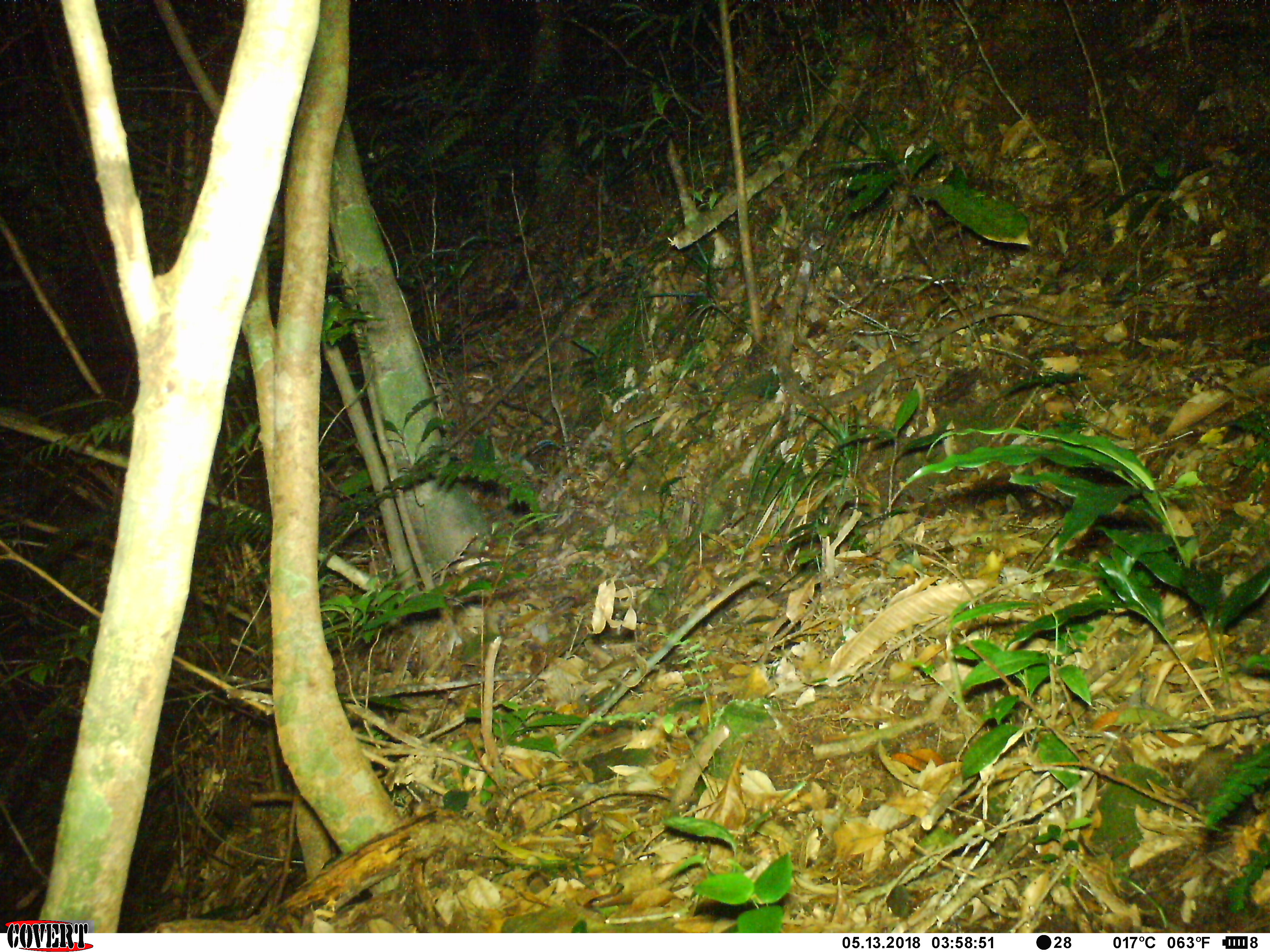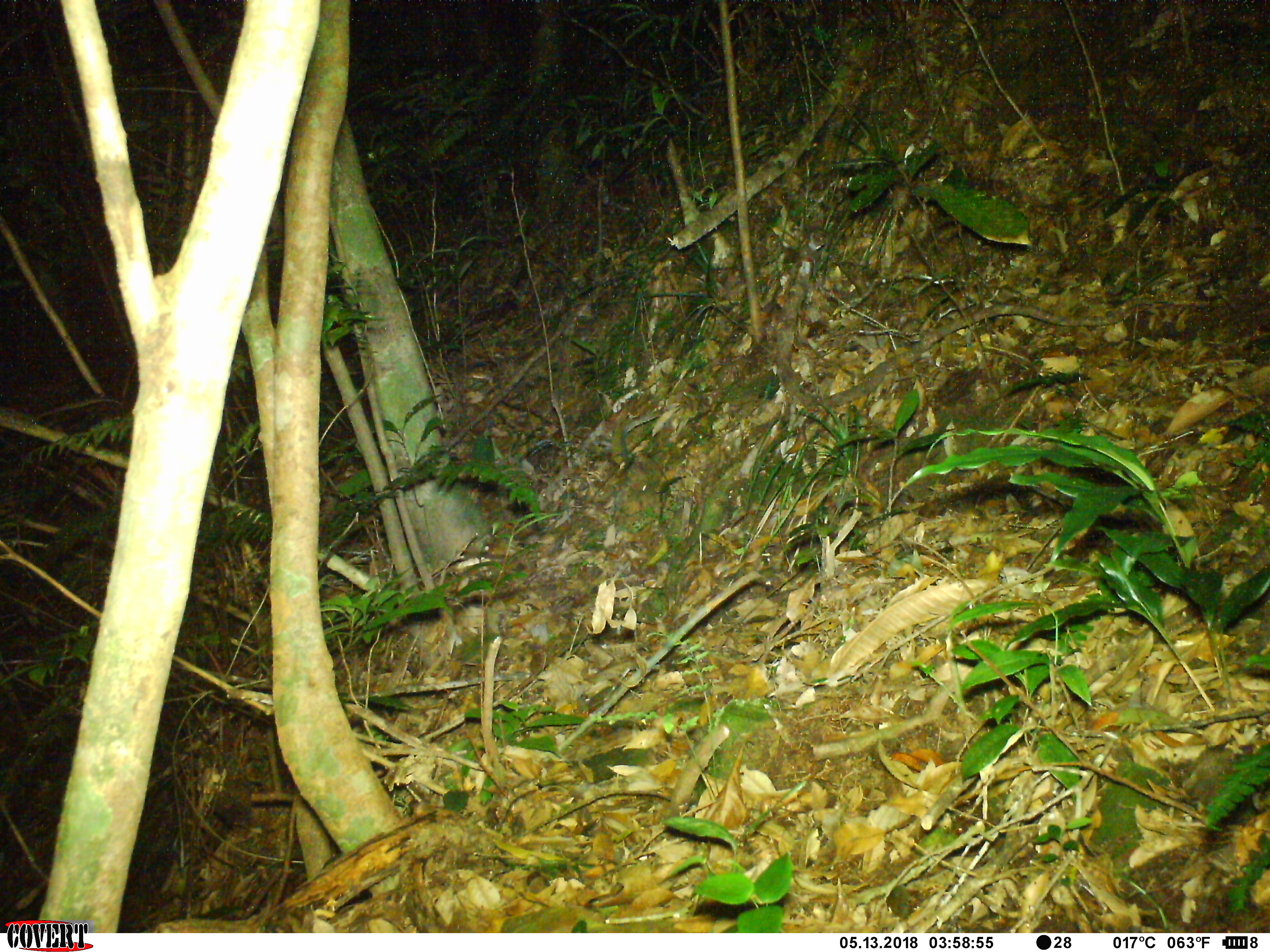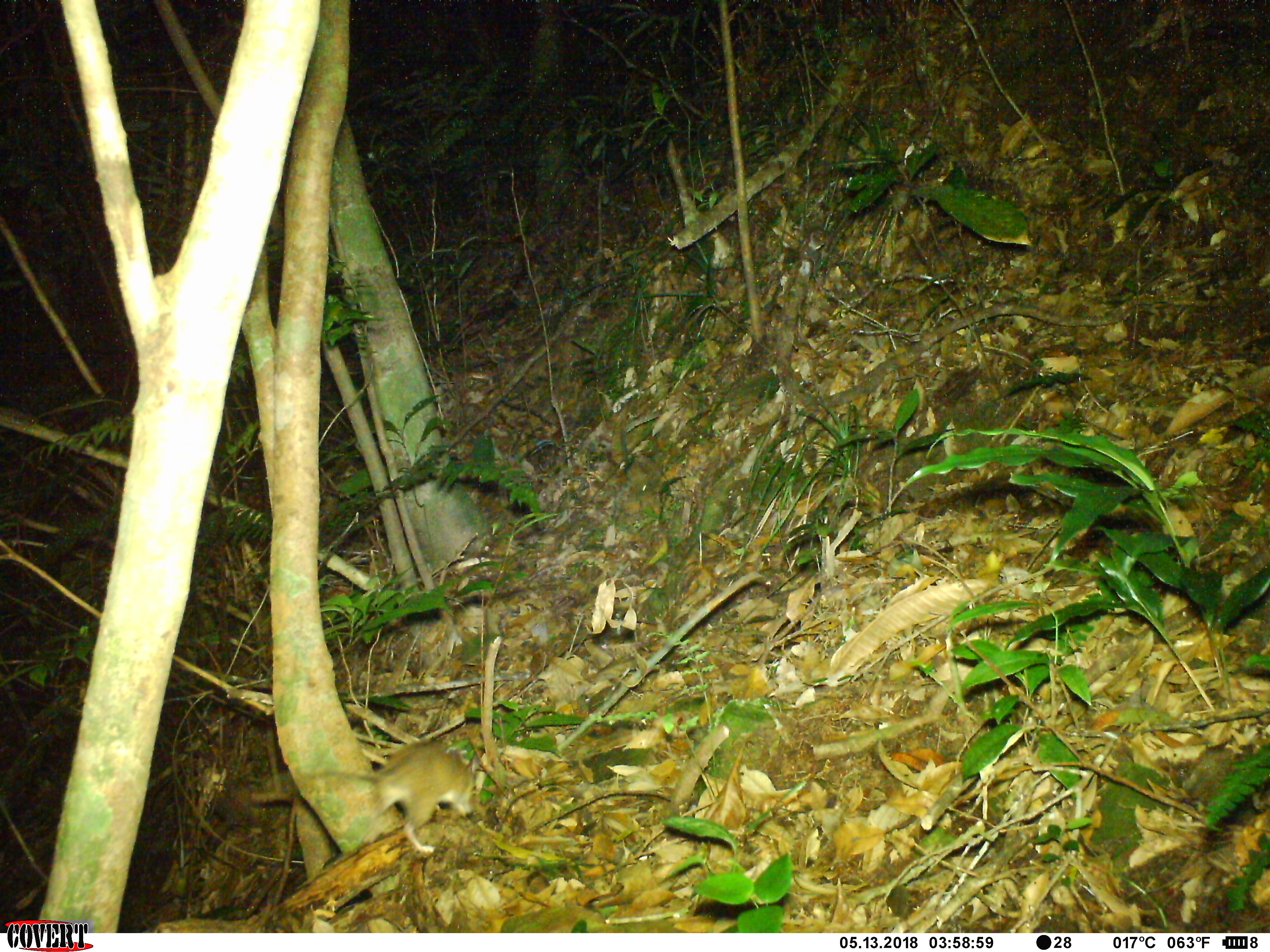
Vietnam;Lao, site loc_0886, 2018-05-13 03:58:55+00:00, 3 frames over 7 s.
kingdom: Animalia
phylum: Chordata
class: Mammalia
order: Rodentia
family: Muridae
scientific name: Muridae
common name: old-world mice and rats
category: unidentified murid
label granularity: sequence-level